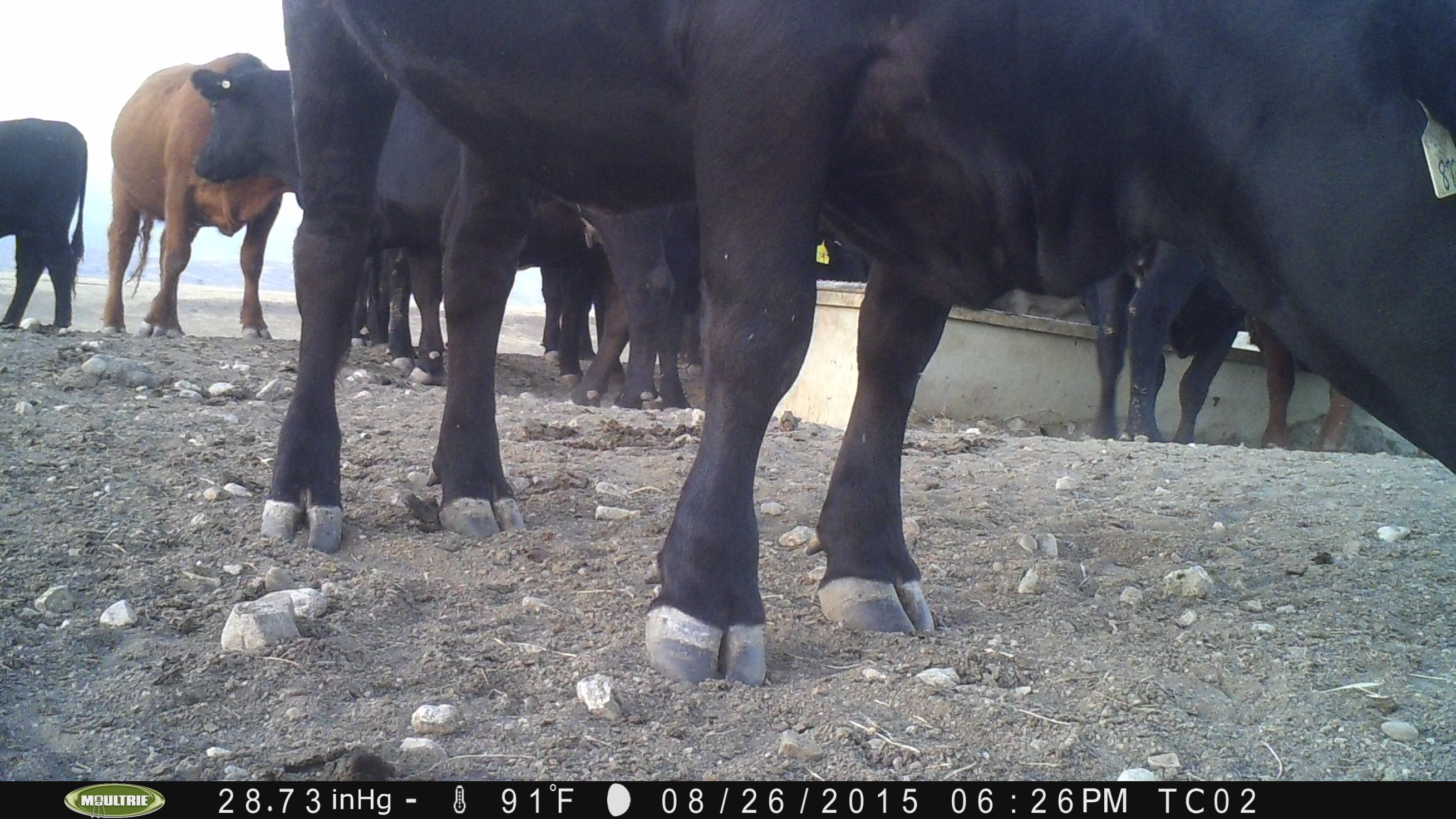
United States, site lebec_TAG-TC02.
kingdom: Animalia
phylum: Chordata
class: Mammalia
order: Artiodactyla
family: Bovidae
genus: Bos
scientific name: Bos taurus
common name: domestic cow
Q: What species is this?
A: Bos taurus (domestic cow).